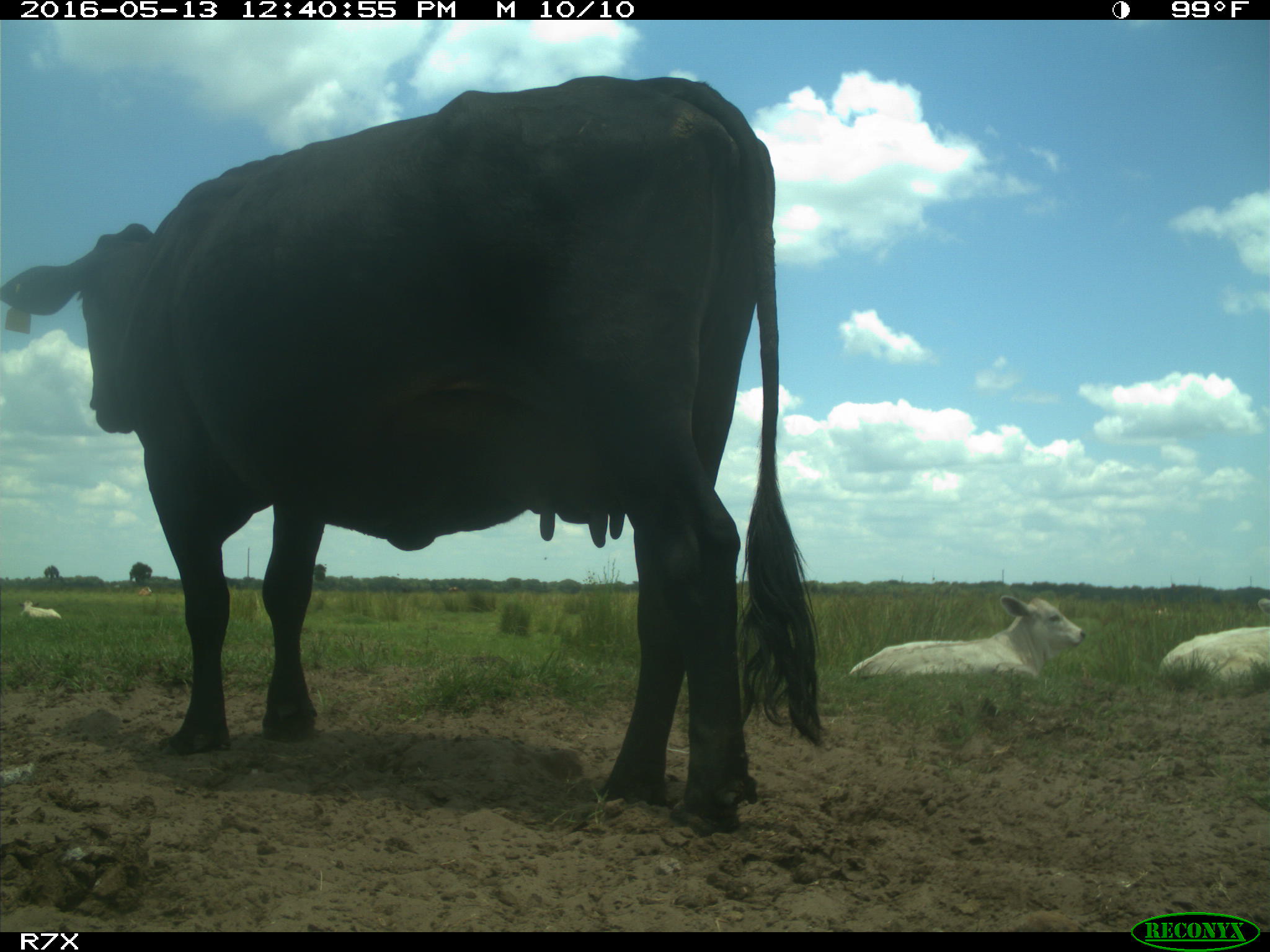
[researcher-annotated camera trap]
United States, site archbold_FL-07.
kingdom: Animalia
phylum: Chordata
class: Mammalia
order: Artiodactyla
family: Bovidae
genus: Bos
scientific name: Bos taurus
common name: domestic cow